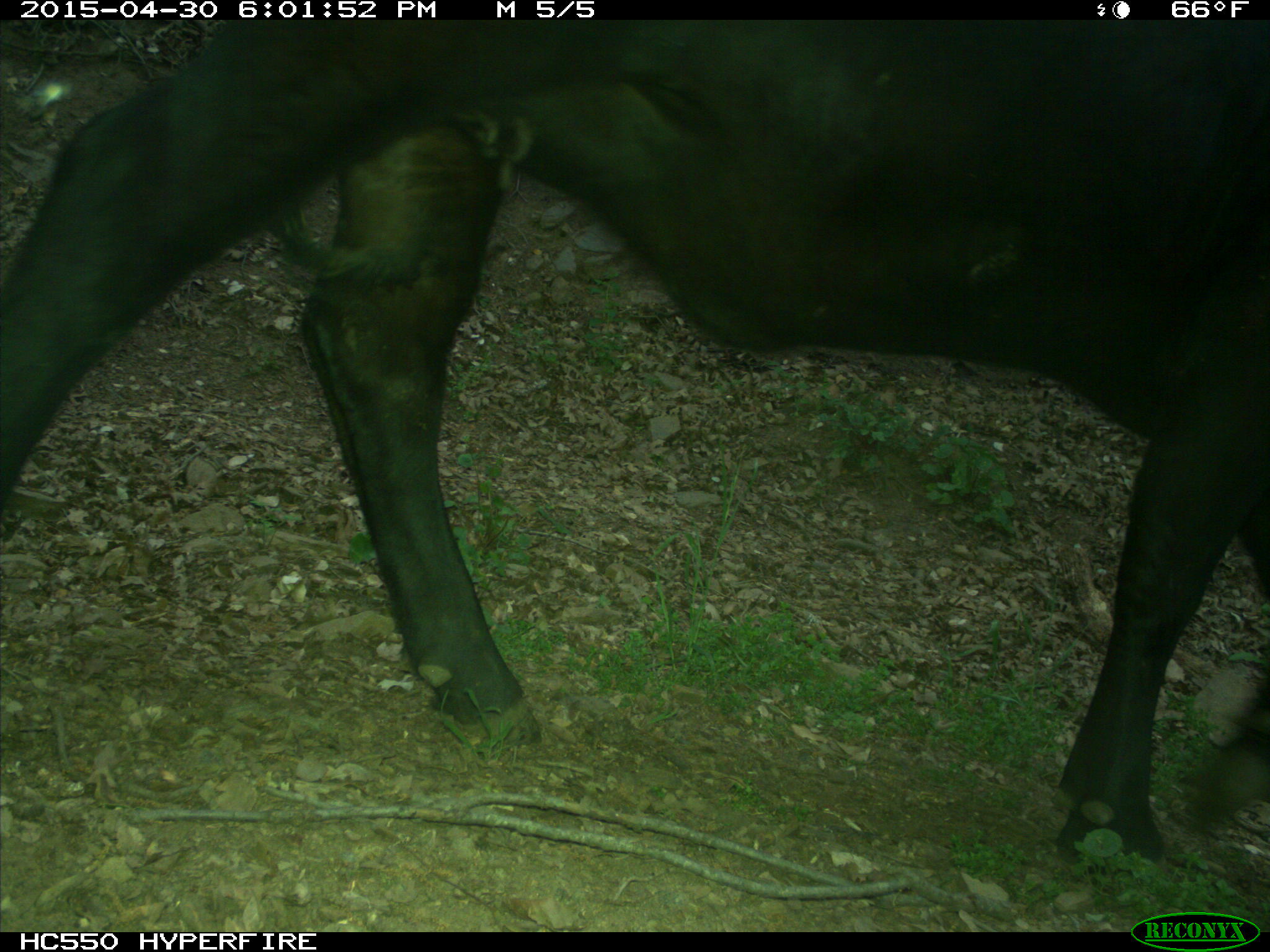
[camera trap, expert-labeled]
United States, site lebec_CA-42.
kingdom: Animalia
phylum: Chordata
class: Mammalia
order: Artiodactyla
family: Bovidae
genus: Bos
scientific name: Bos taurus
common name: domestic cow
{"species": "Bos taurus (domestic cow)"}